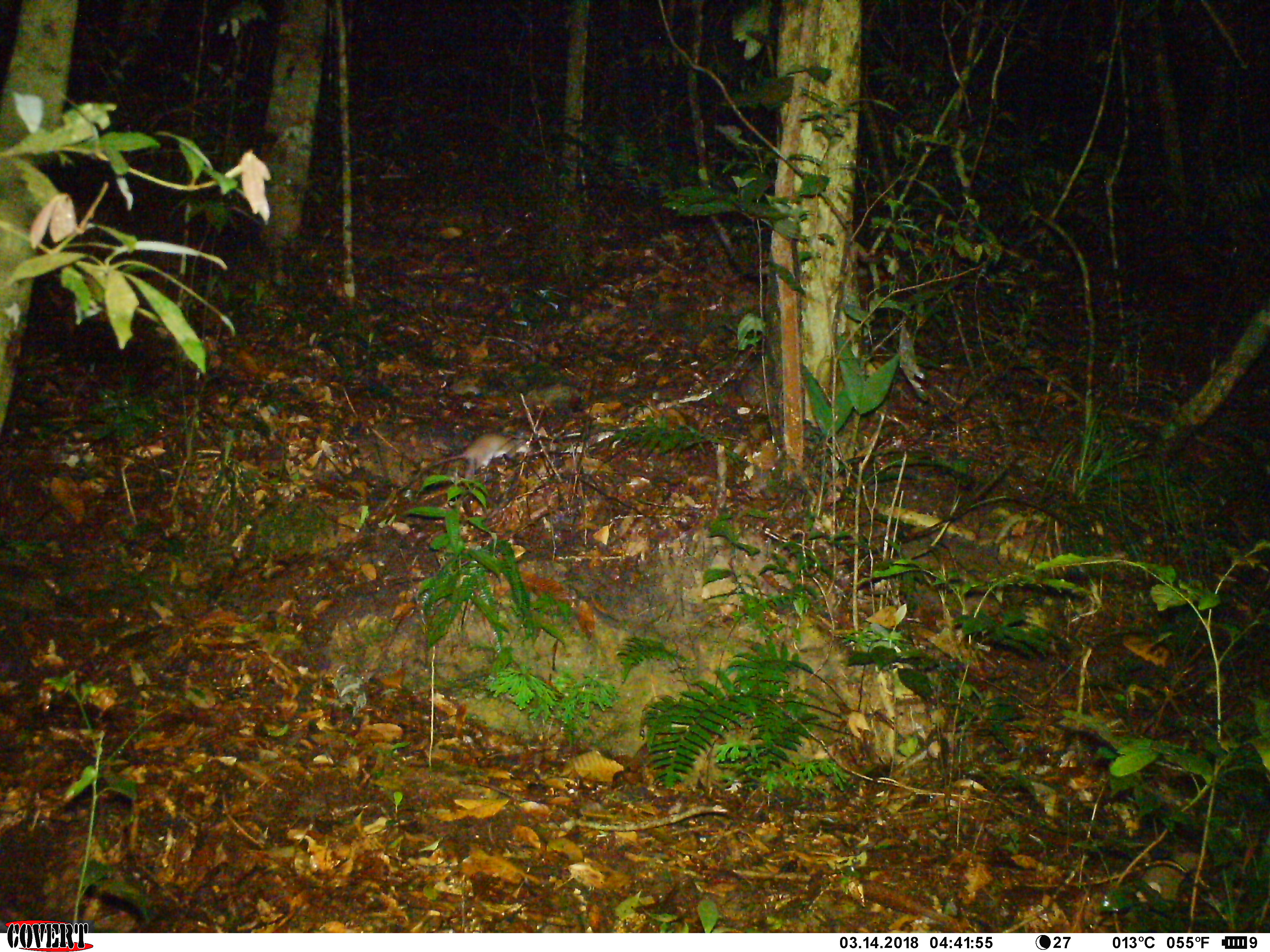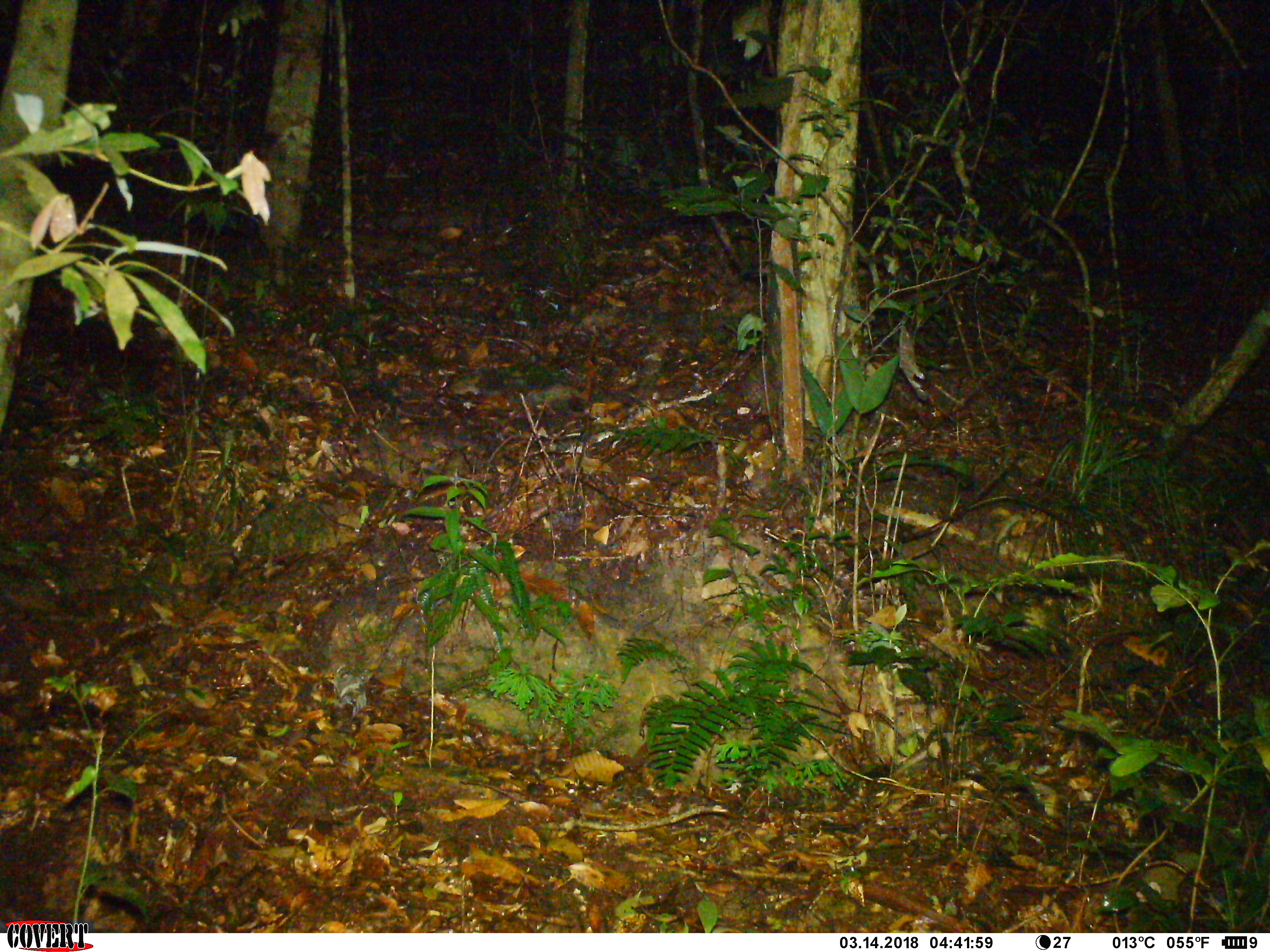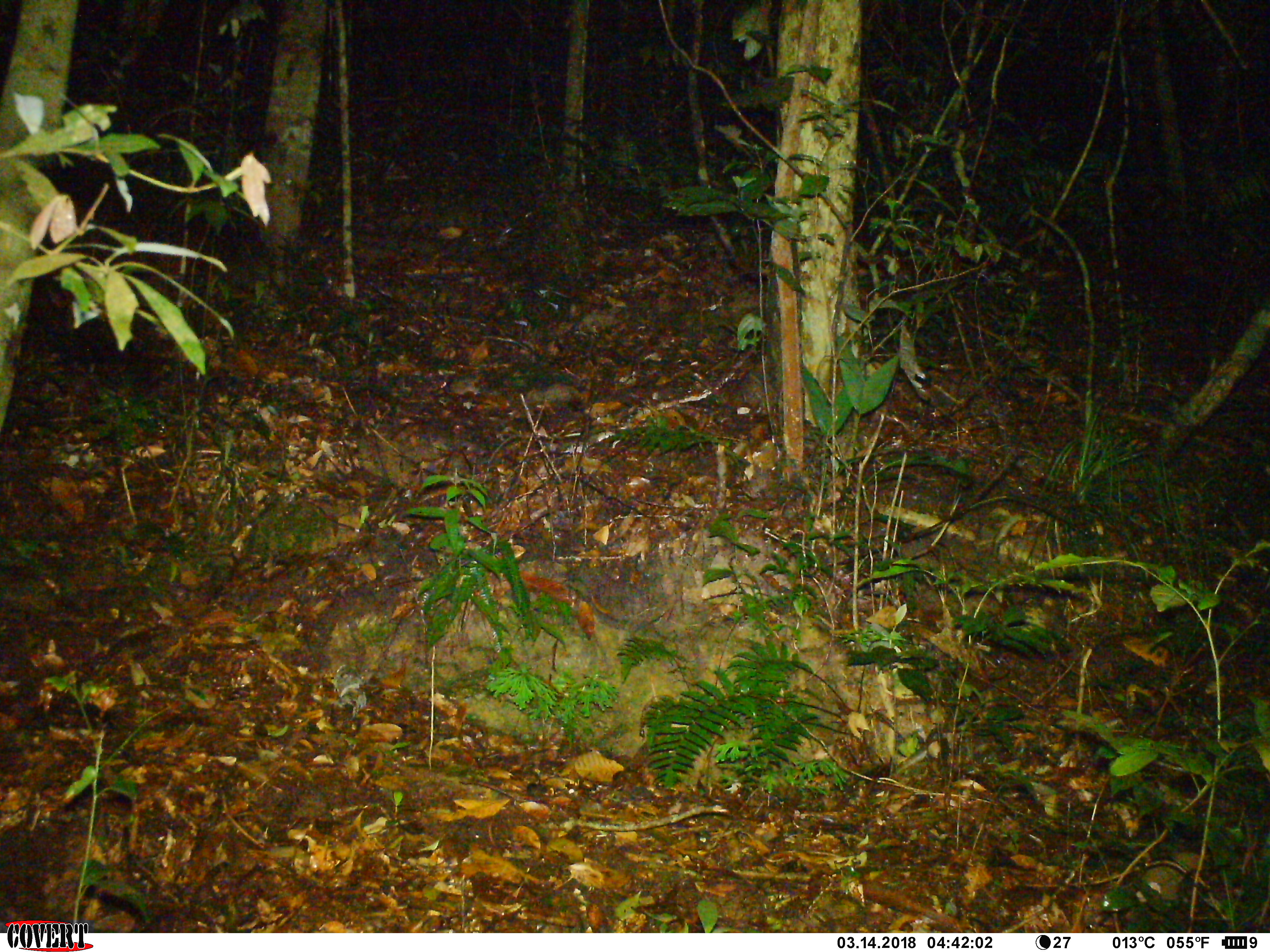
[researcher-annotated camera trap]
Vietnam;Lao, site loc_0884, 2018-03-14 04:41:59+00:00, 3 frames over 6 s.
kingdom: Animalia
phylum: Chordata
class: Mammalia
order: Rodentia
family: Muridae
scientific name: Muridae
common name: old-world mice and rats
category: unidentified murid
Unidentified murid (old-world mice and rats) (Muridae). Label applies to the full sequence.